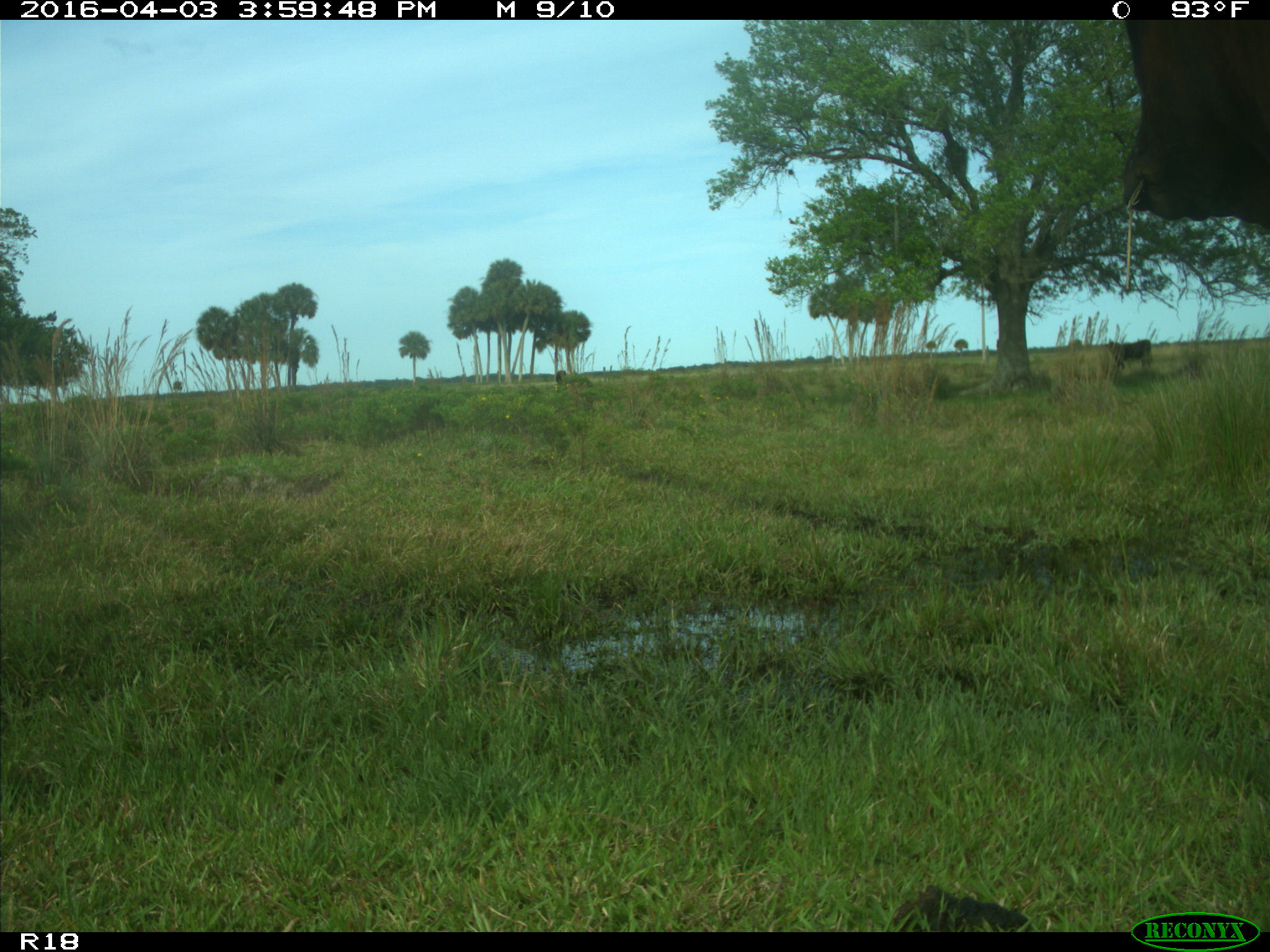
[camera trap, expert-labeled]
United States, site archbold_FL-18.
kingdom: Animalia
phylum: Chordata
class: Mammalia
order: Artiodactyla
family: Bovidae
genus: Bos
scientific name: Bos taurus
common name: domestic cow